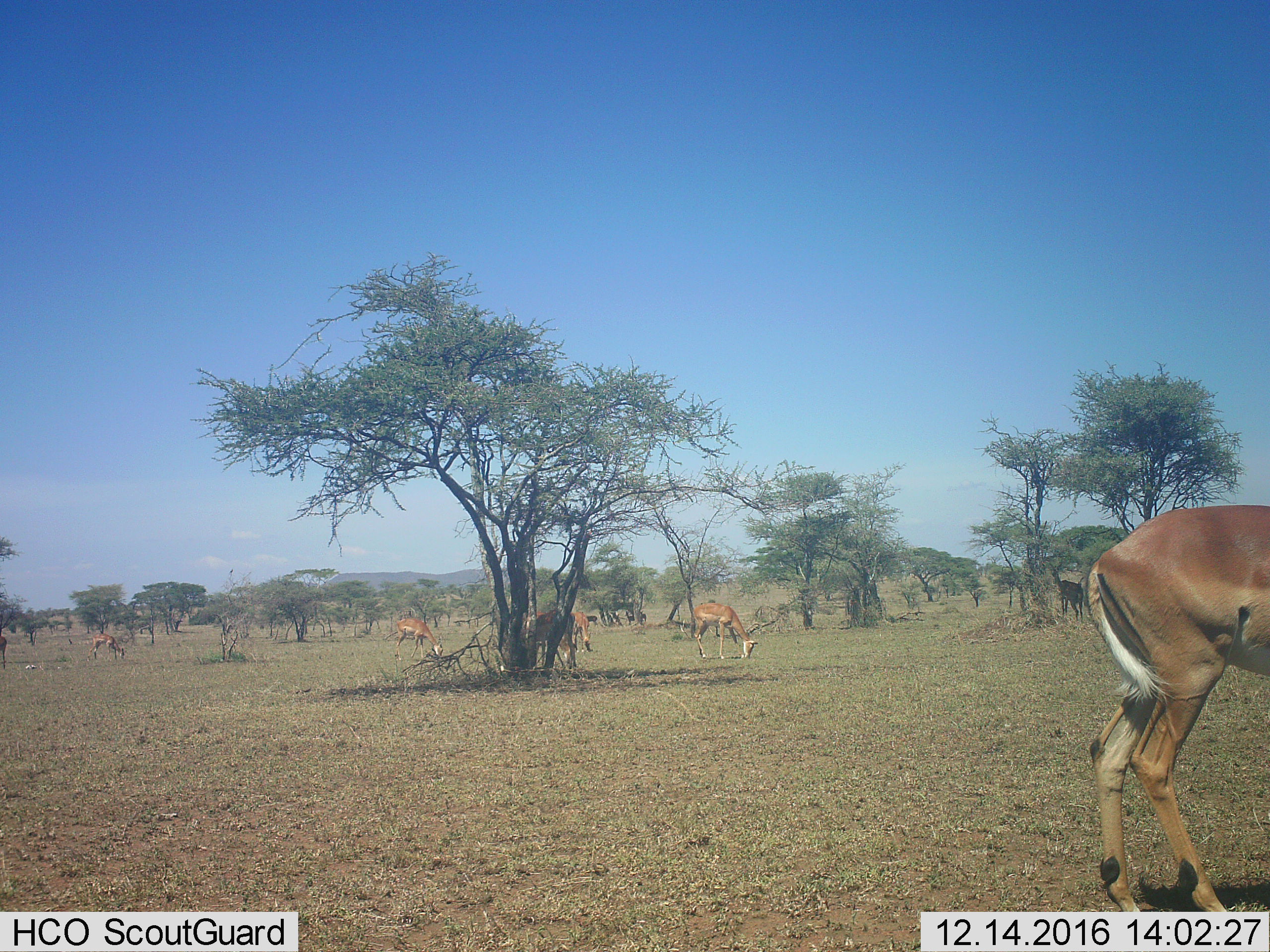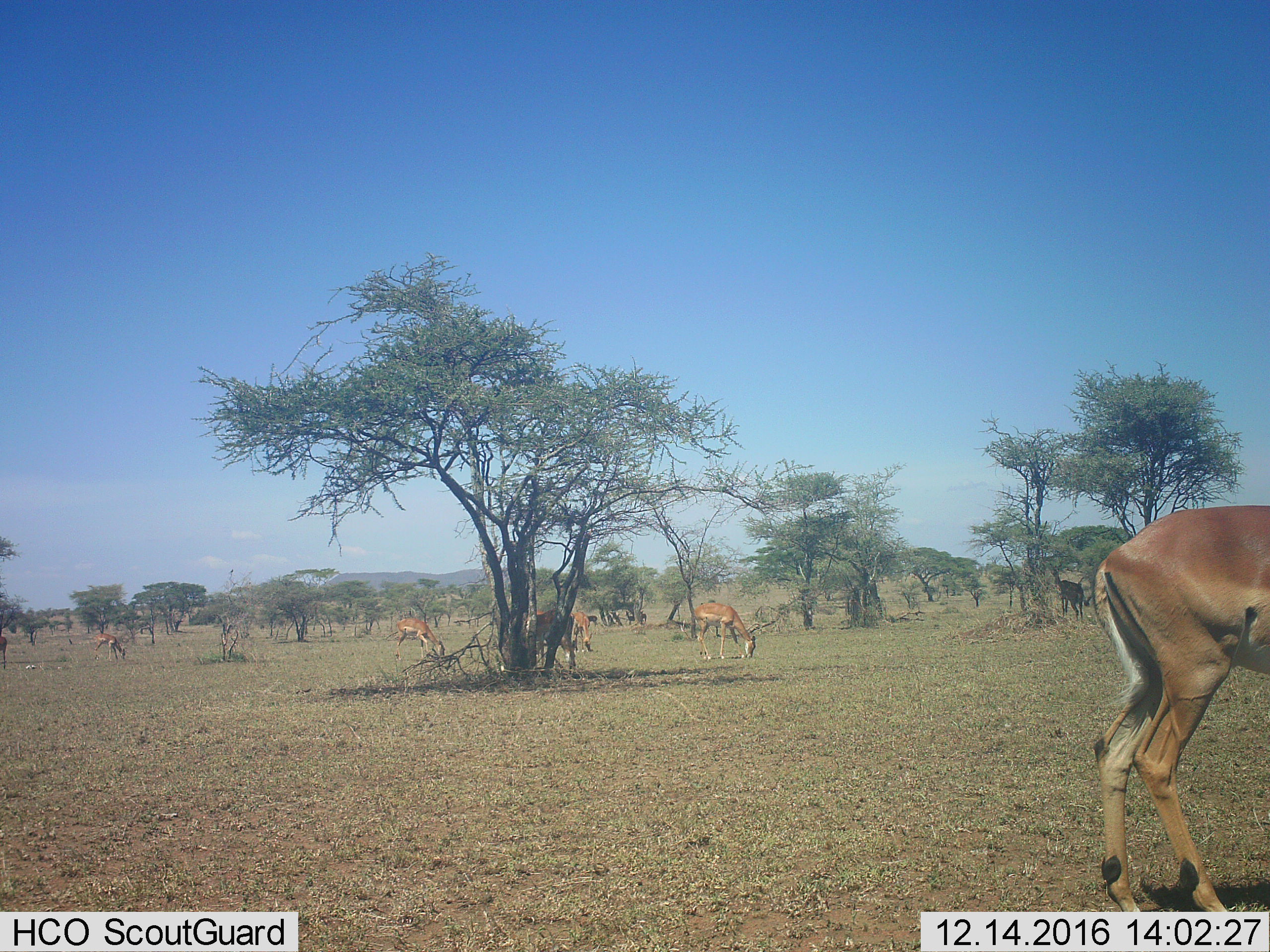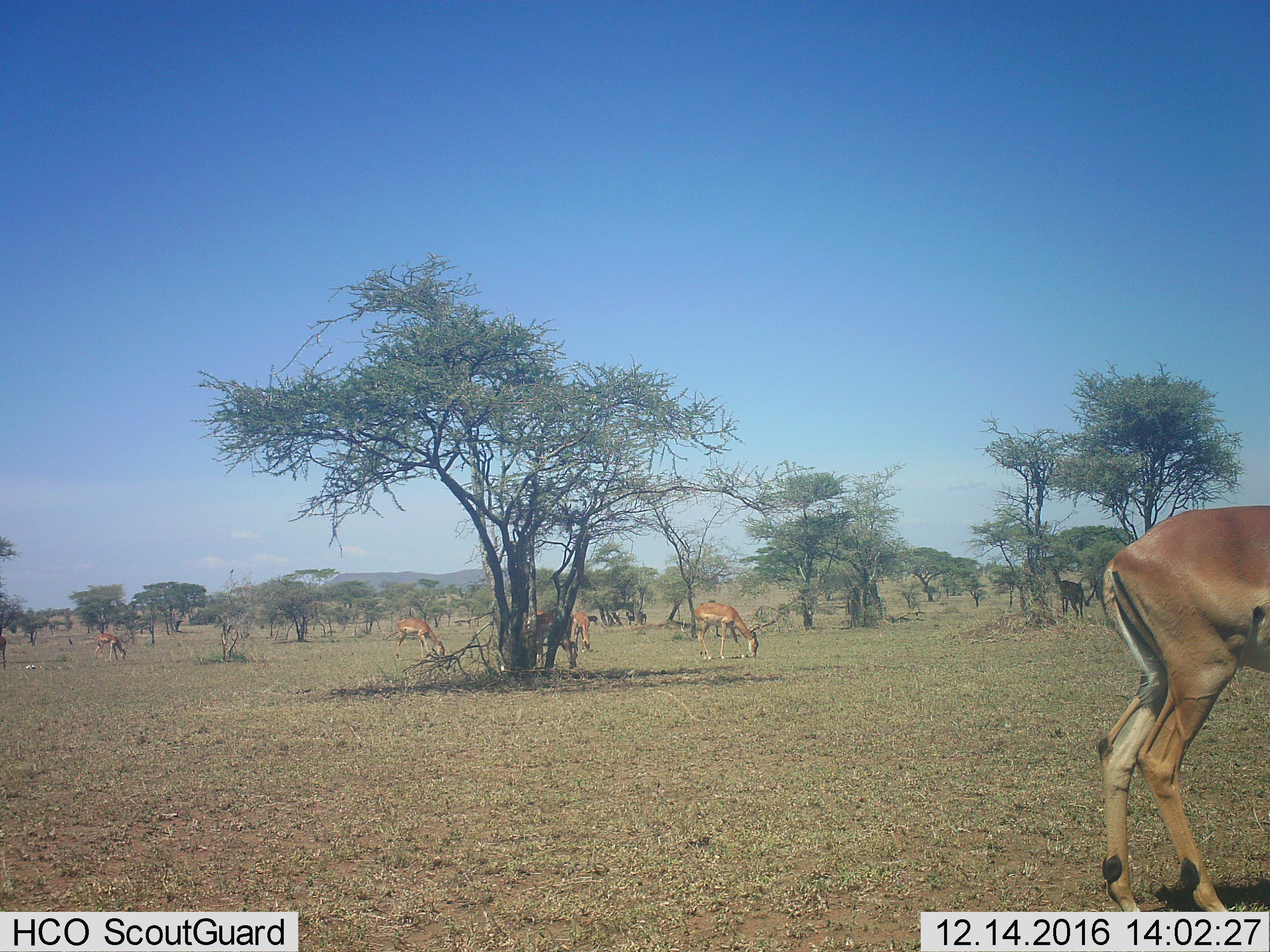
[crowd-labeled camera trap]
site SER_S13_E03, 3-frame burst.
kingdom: Animalia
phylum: Chordata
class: Mammalia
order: Artiodactyla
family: Bovidae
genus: Aepyceros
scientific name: Aepyceros melampus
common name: impala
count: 10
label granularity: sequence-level